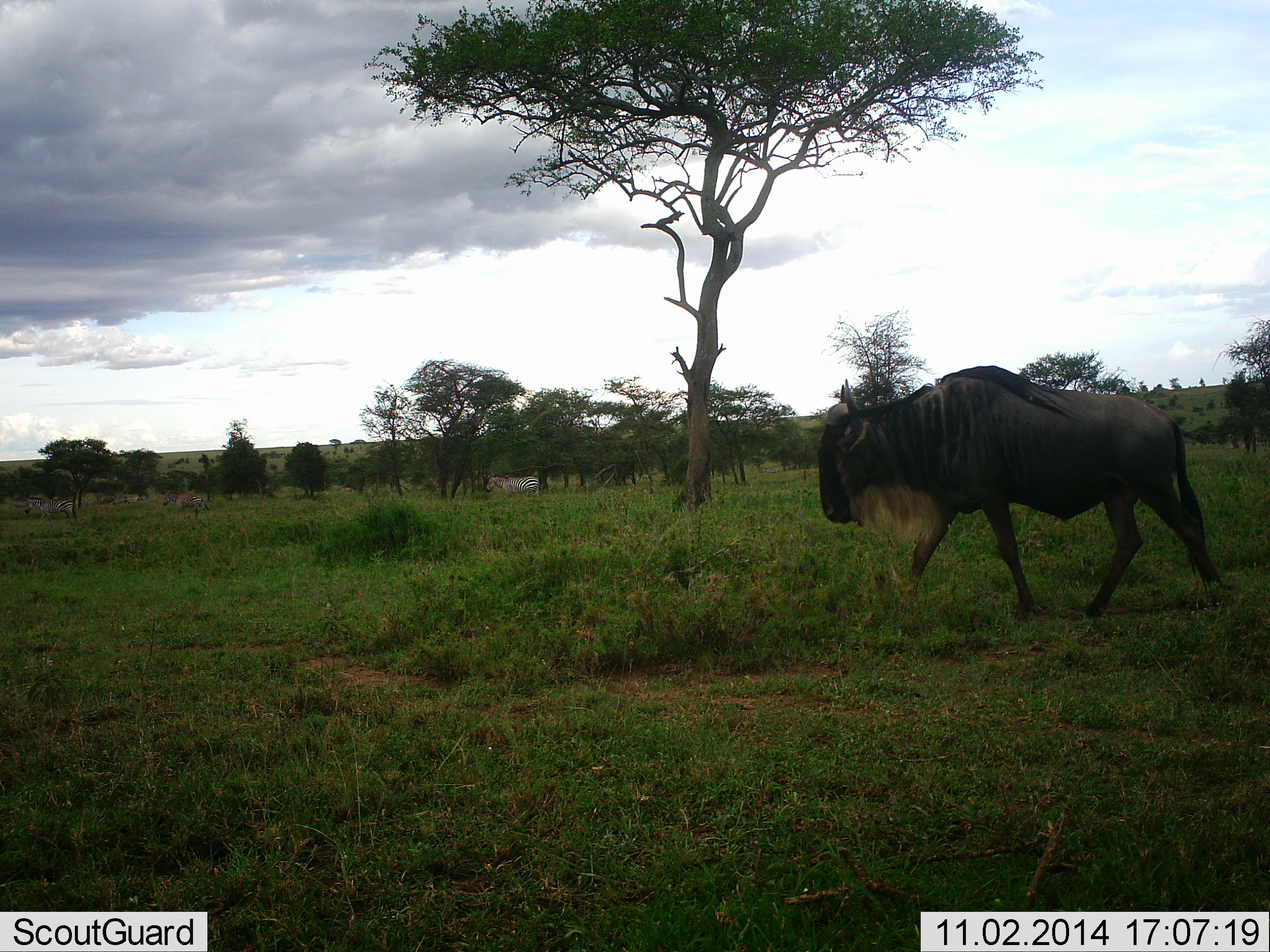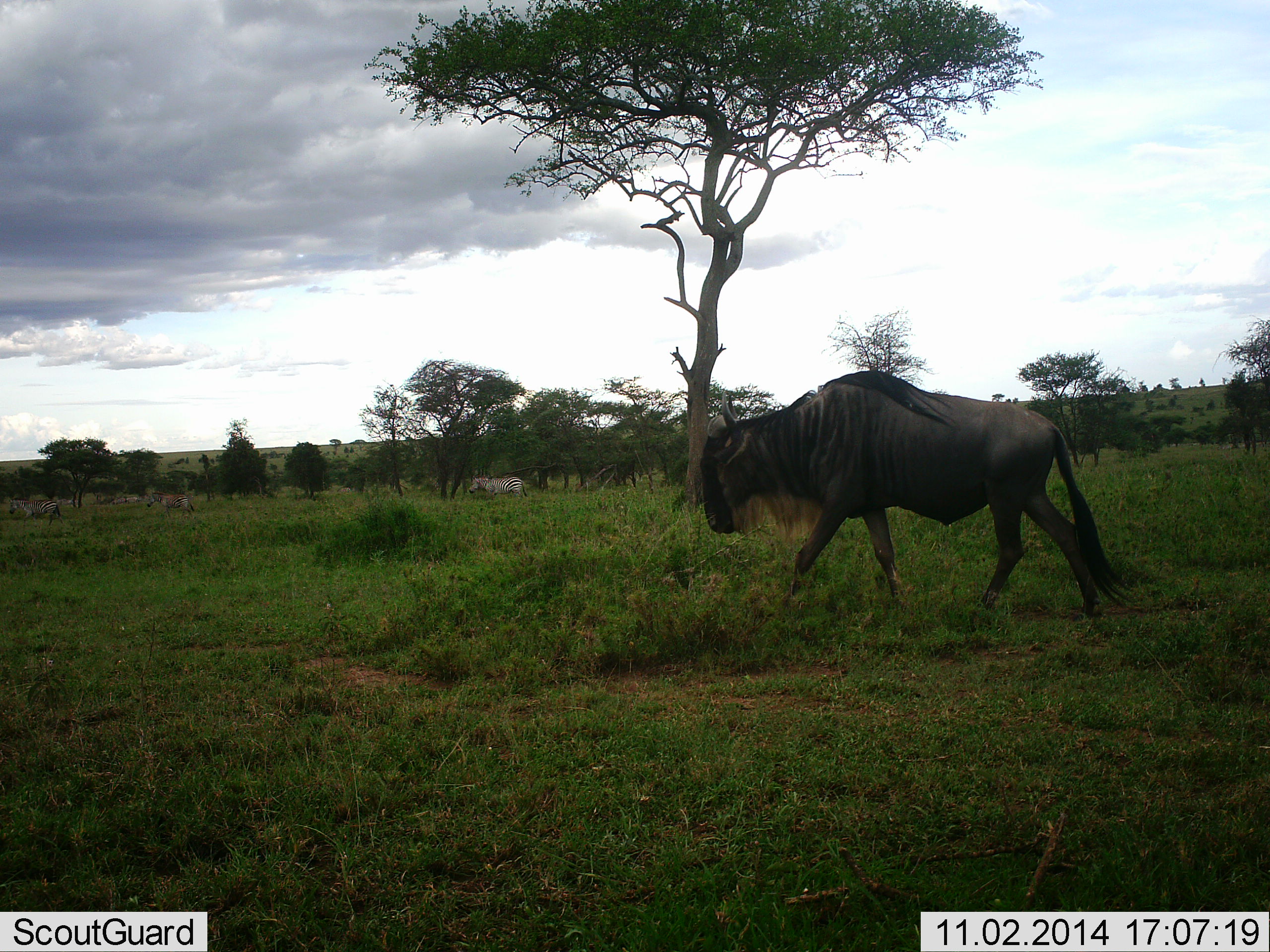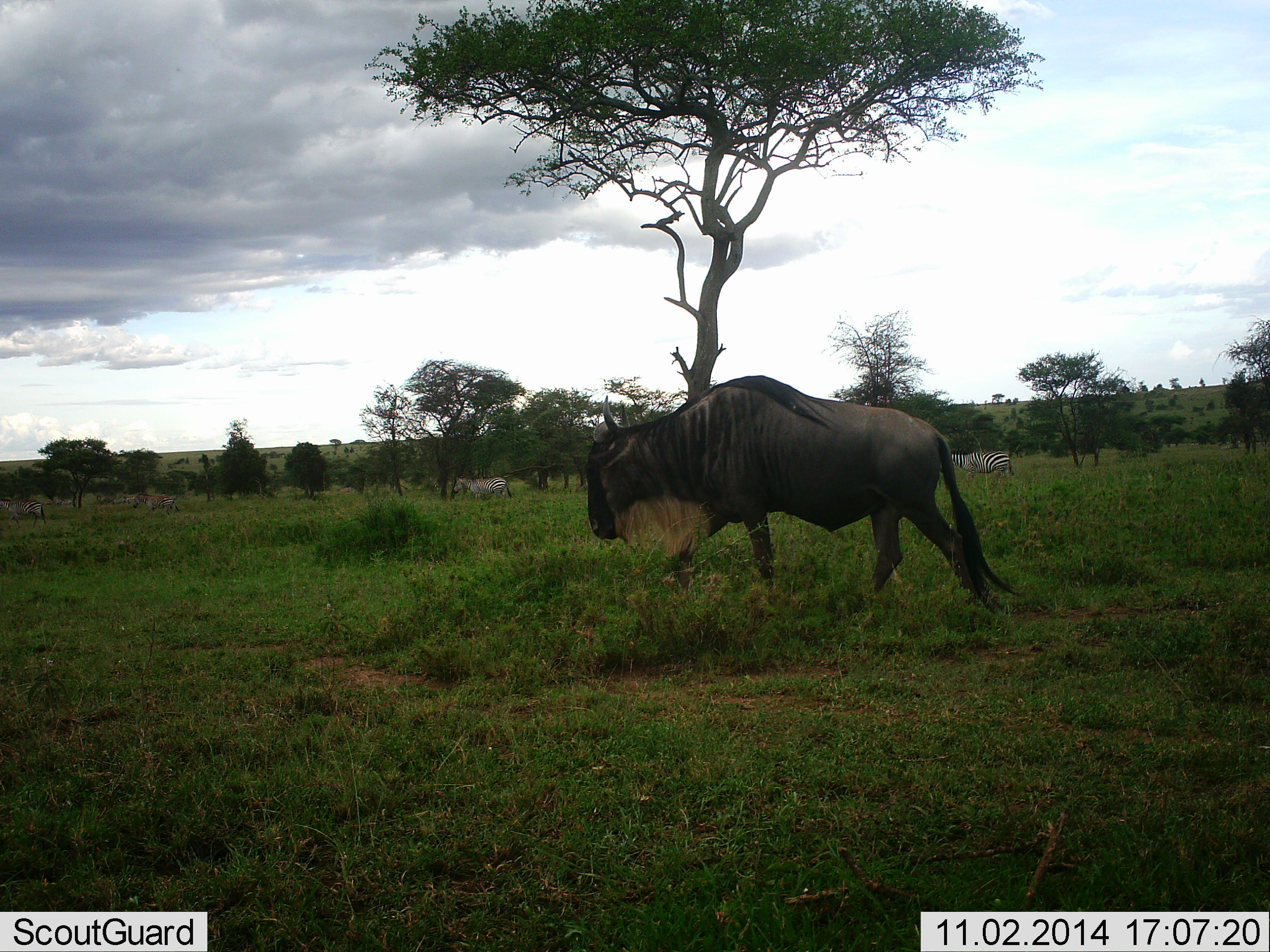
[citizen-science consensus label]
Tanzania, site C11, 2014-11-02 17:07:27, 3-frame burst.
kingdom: Animalia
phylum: Chordata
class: Mammalia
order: Artiodactyla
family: Bovidae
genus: Connochaetes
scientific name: Connochaetes taurinus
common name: blue wildebeest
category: wildebeest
Wildebeest (blue wildebeest) (Connochaetes taurinus), count 1. Behavior (volunteer vote fractions): standing 0%, resting 0%, moving 100%, interacting 0%. Young present (vote fraction): 0%. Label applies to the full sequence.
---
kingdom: Animalia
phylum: Chordata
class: Mammalia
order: Perissodactyla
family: Equidae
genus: Equus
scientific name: Equus quagga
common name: plains zebra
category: zebra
Zebra (plains zebra) (Equus quagga), count 3. Behavior (volunteer vote fractions): standing 0%, resting 0%, moving 100%, interacting 0%. Young present (vote fraction): 0%. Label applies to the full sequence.